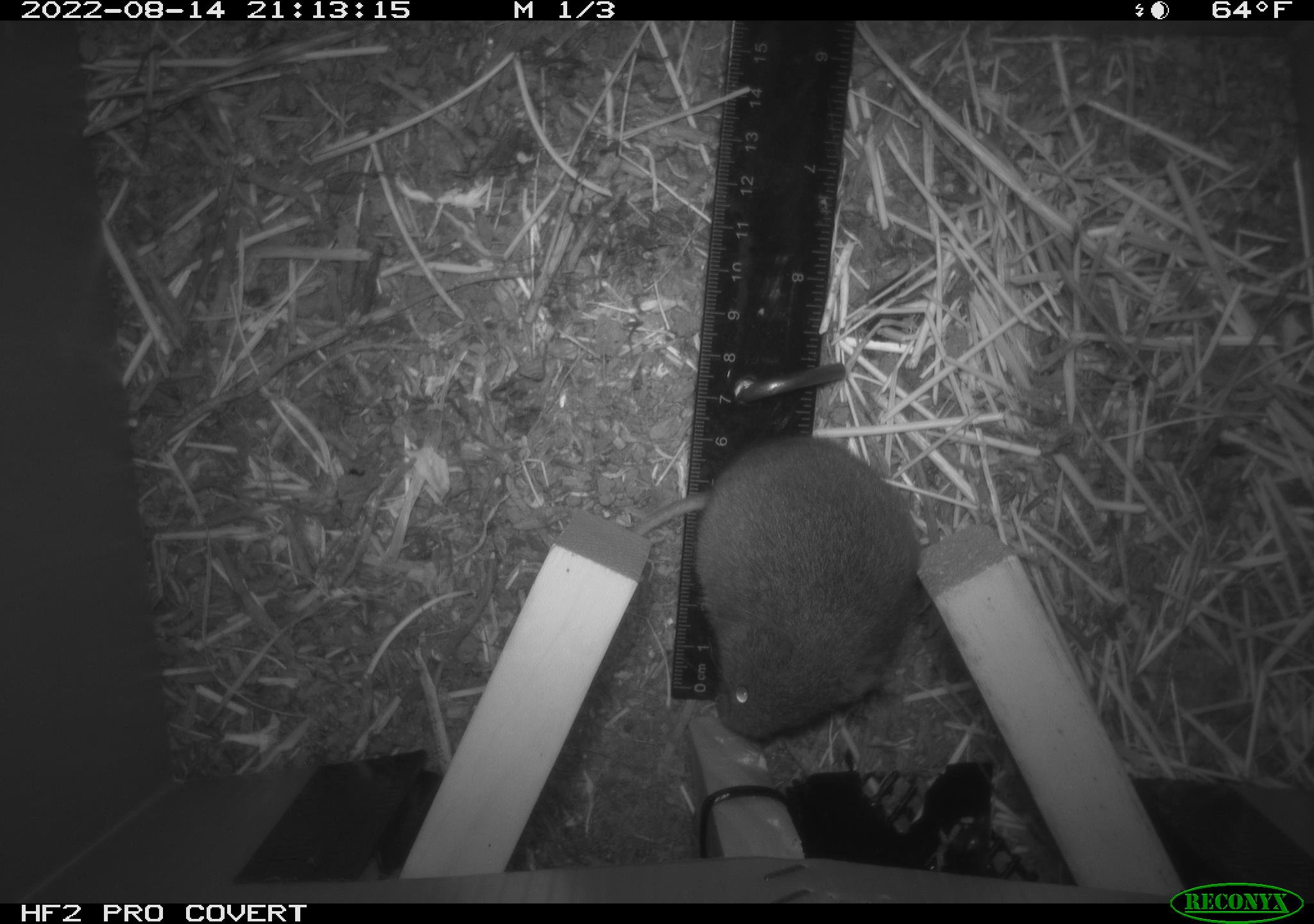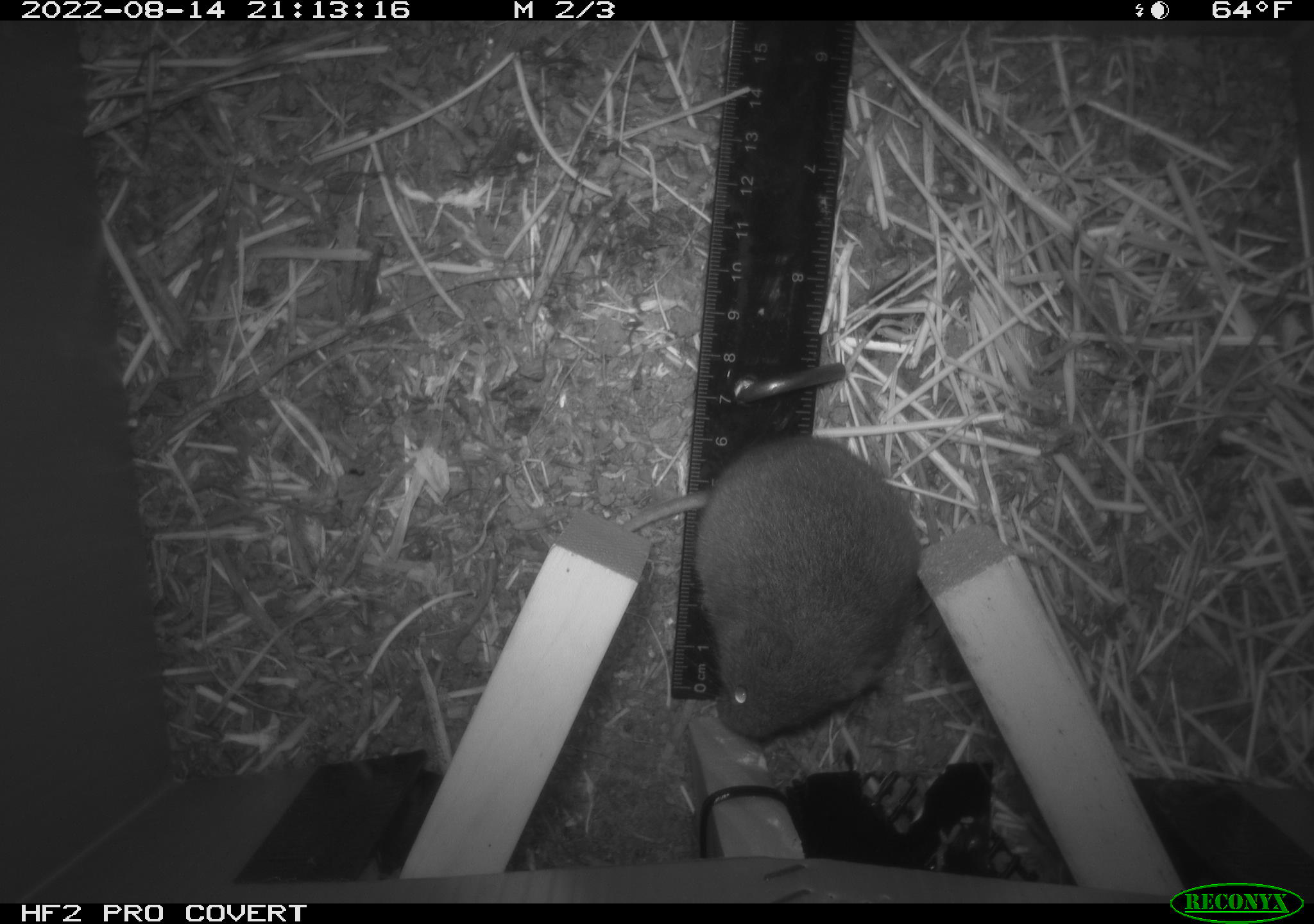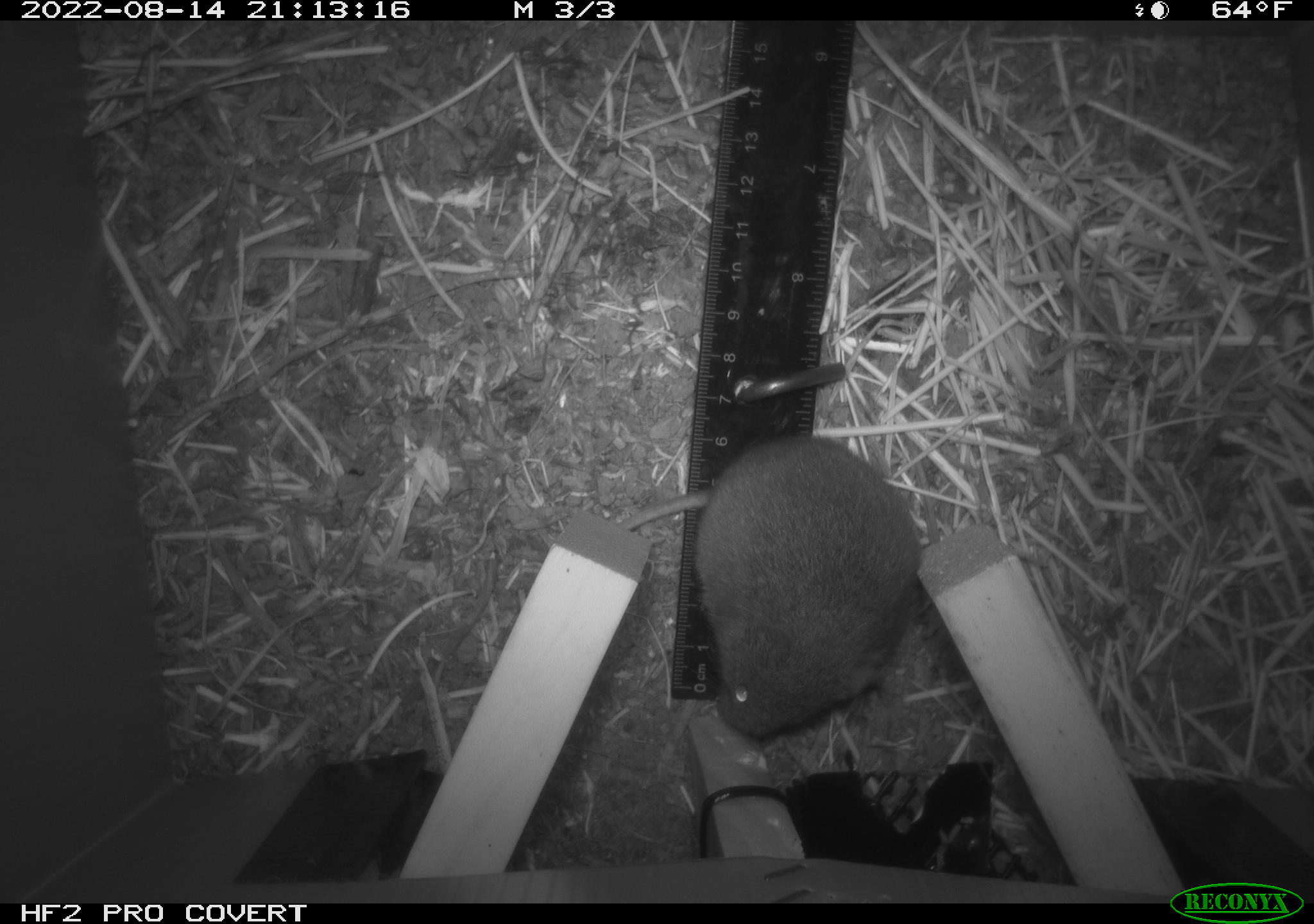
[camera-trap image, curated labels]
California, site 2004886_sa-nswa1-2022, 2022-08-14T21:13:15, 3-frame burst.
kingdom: Animalia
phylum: Chordata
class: Mammalia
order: Rodentia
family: Cricetidae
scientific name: Cricetidae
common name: hamsters, voles, lemmings, and allies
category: cricetidae family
Cricetidae family (hamsters, voles, lemmings, and allies) (Cricetidae).